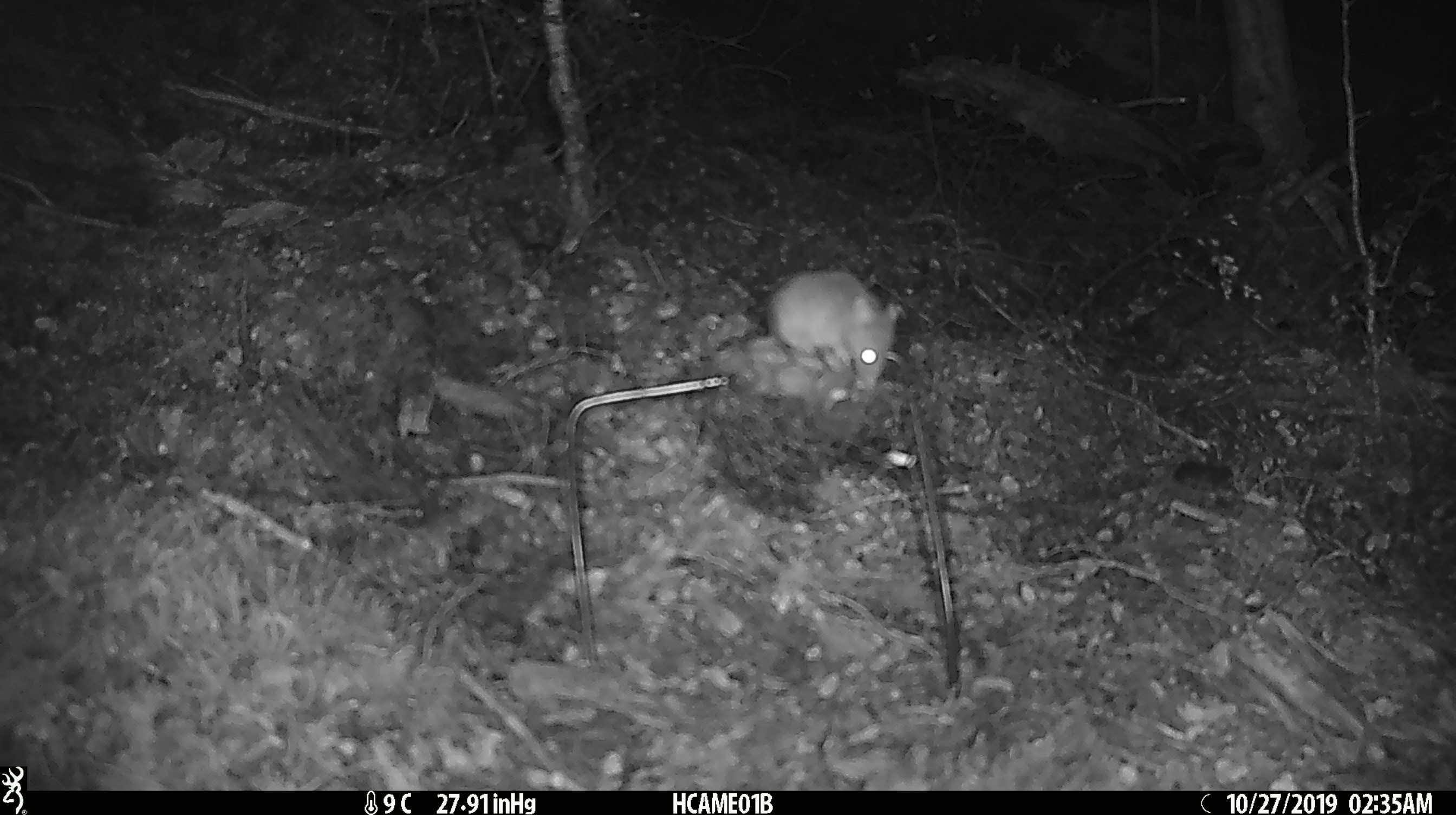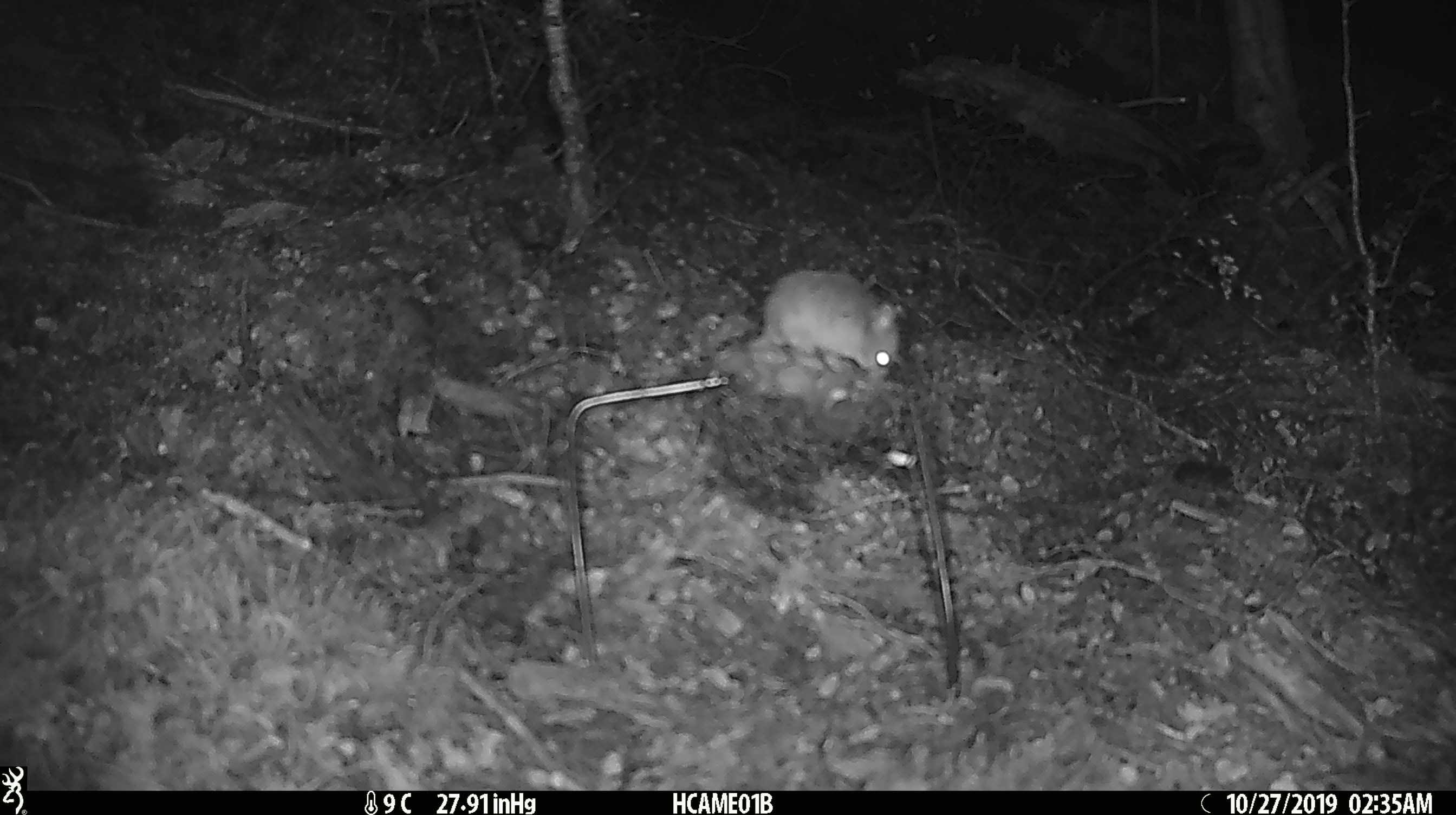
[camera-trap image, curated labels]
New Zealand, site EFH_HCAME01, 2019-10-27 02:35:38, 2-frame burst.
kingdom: Animalia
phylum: Chordata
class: Mammalia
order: Rodentia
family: Muridae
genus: Mus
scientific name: Mus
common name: mouse